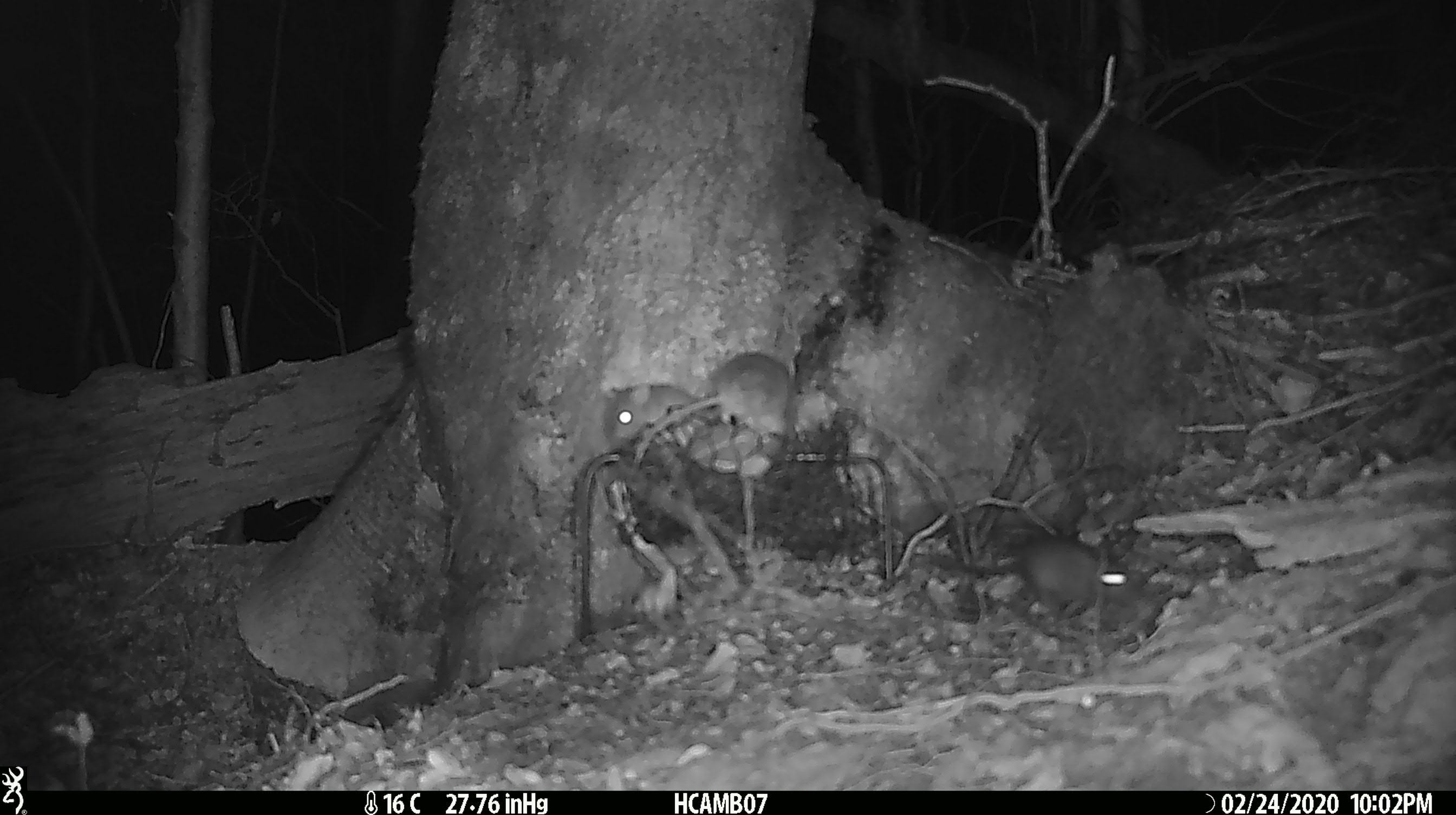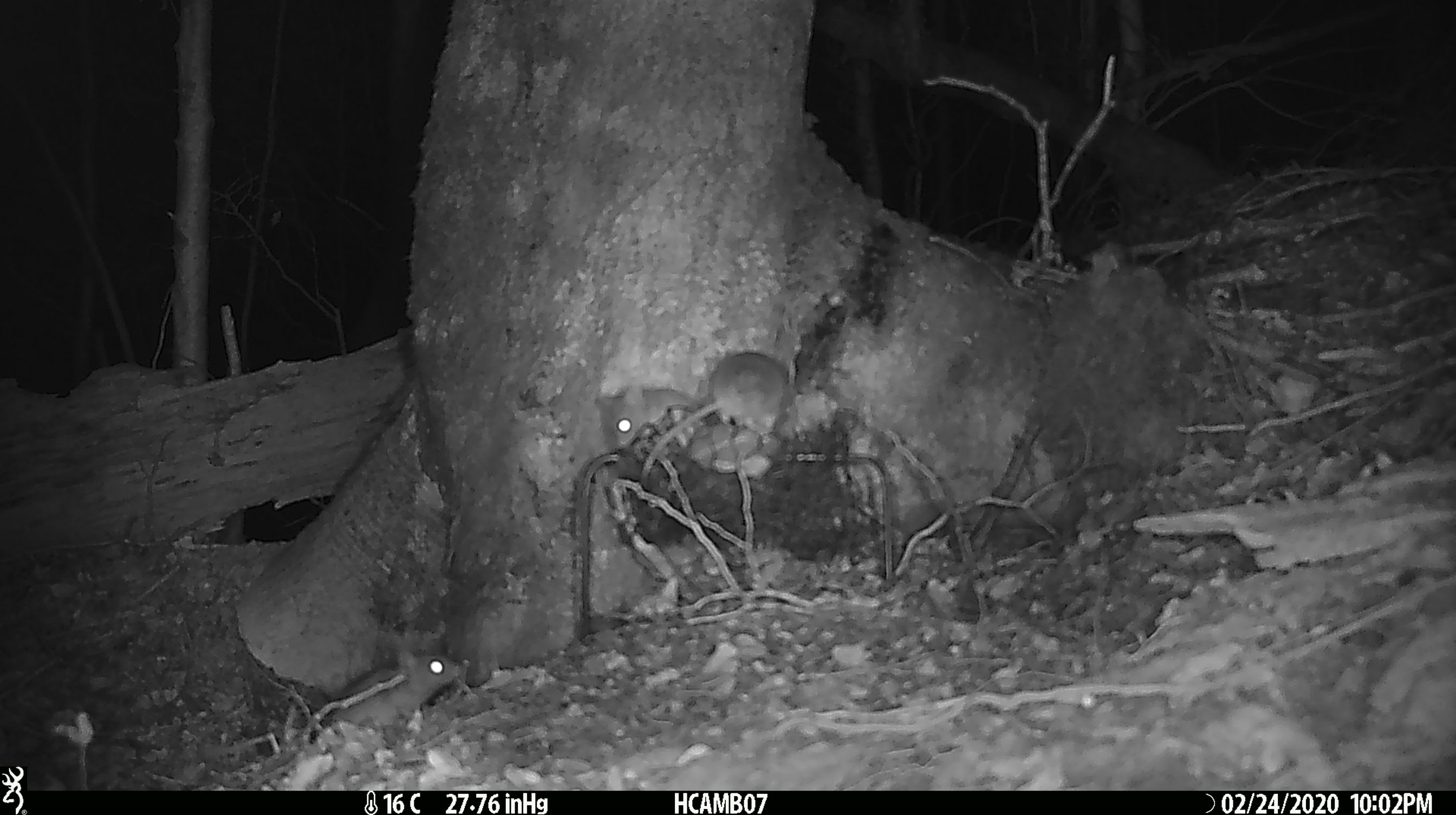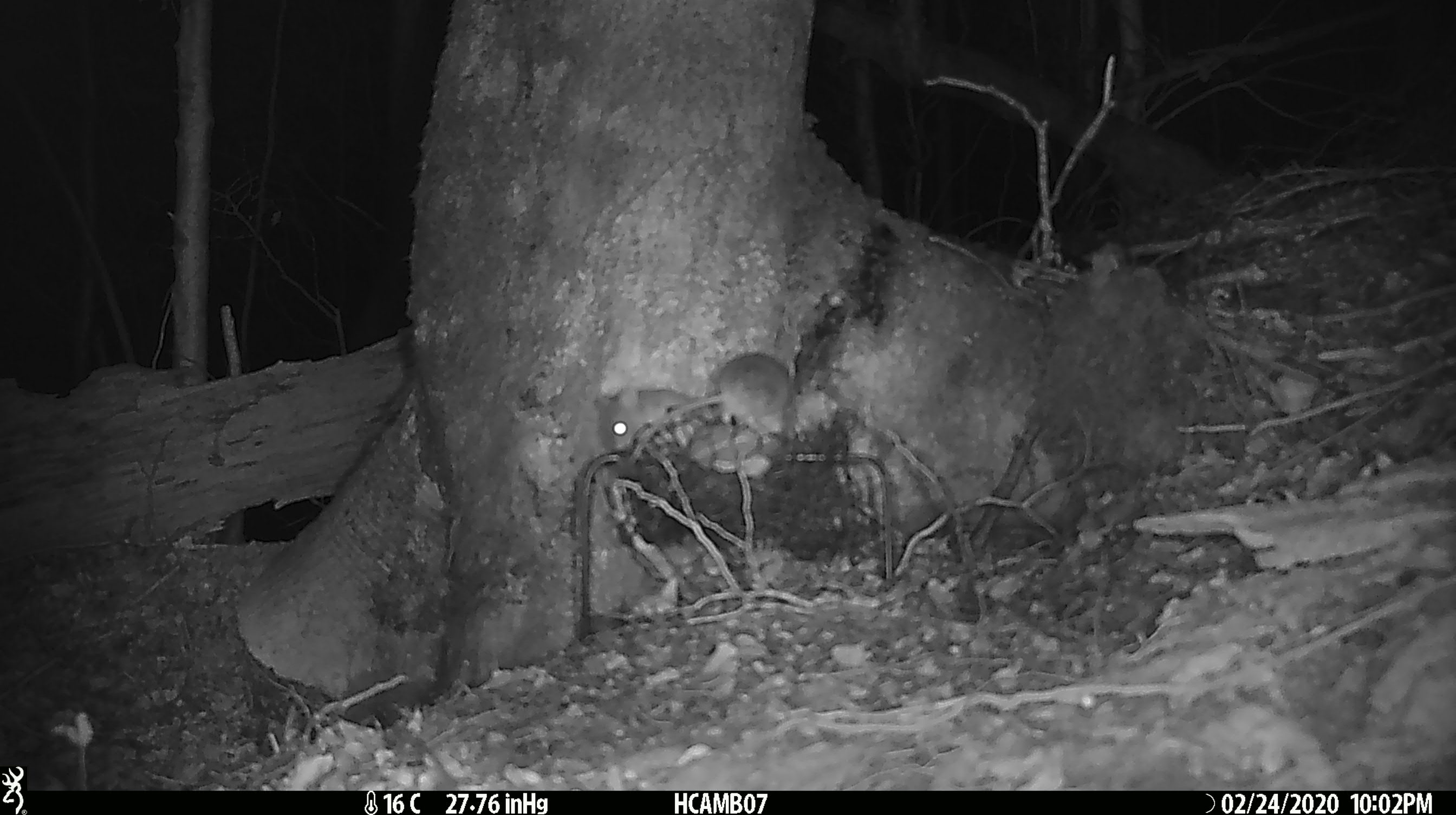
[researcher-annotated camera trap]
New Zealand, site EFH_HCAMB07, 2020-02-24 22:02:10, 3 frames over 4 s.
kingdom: Animalia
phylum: Chordata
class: Mammalia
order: Rodentia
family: Muridae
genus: Mus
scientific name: Mus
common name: mouse